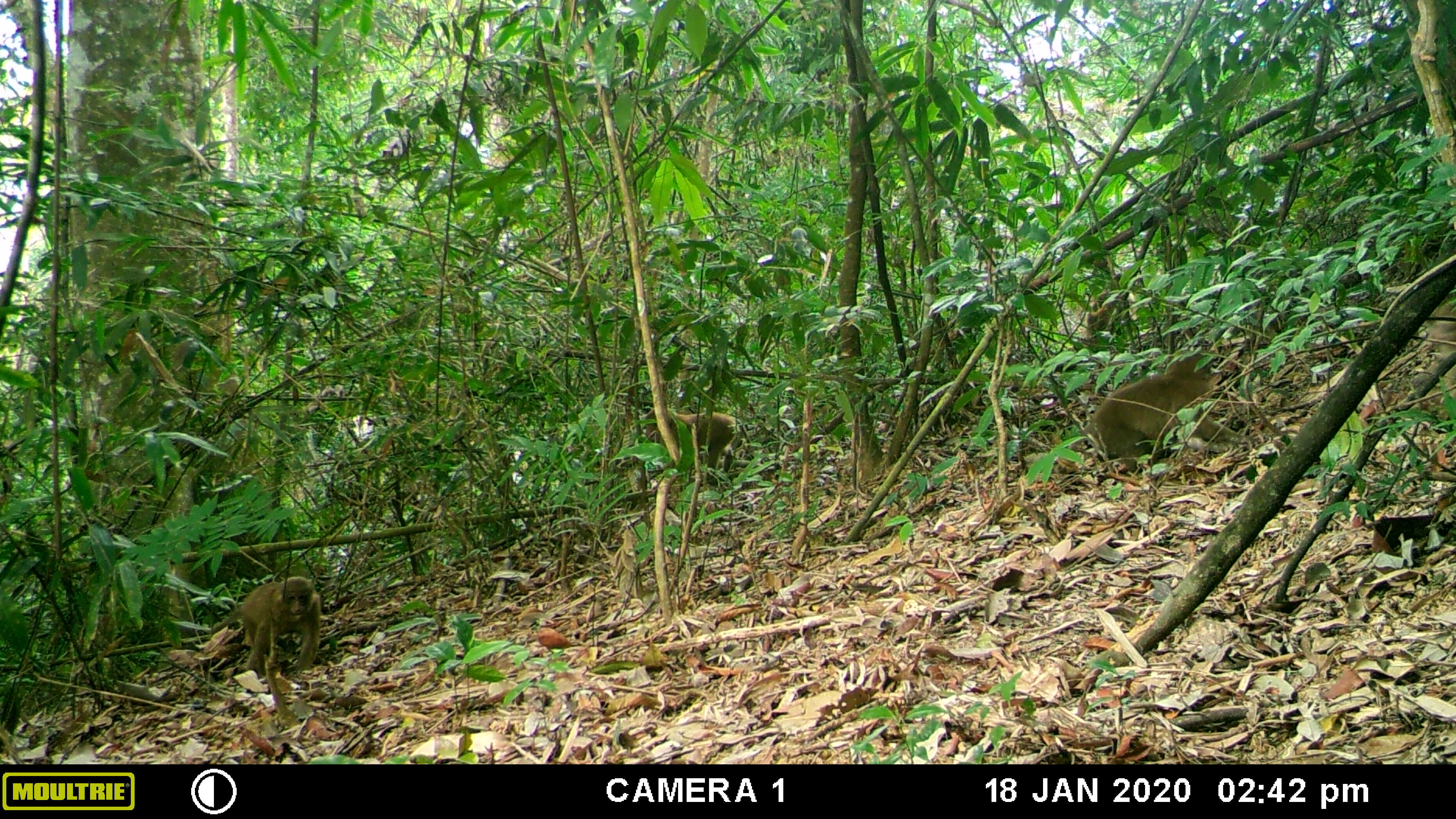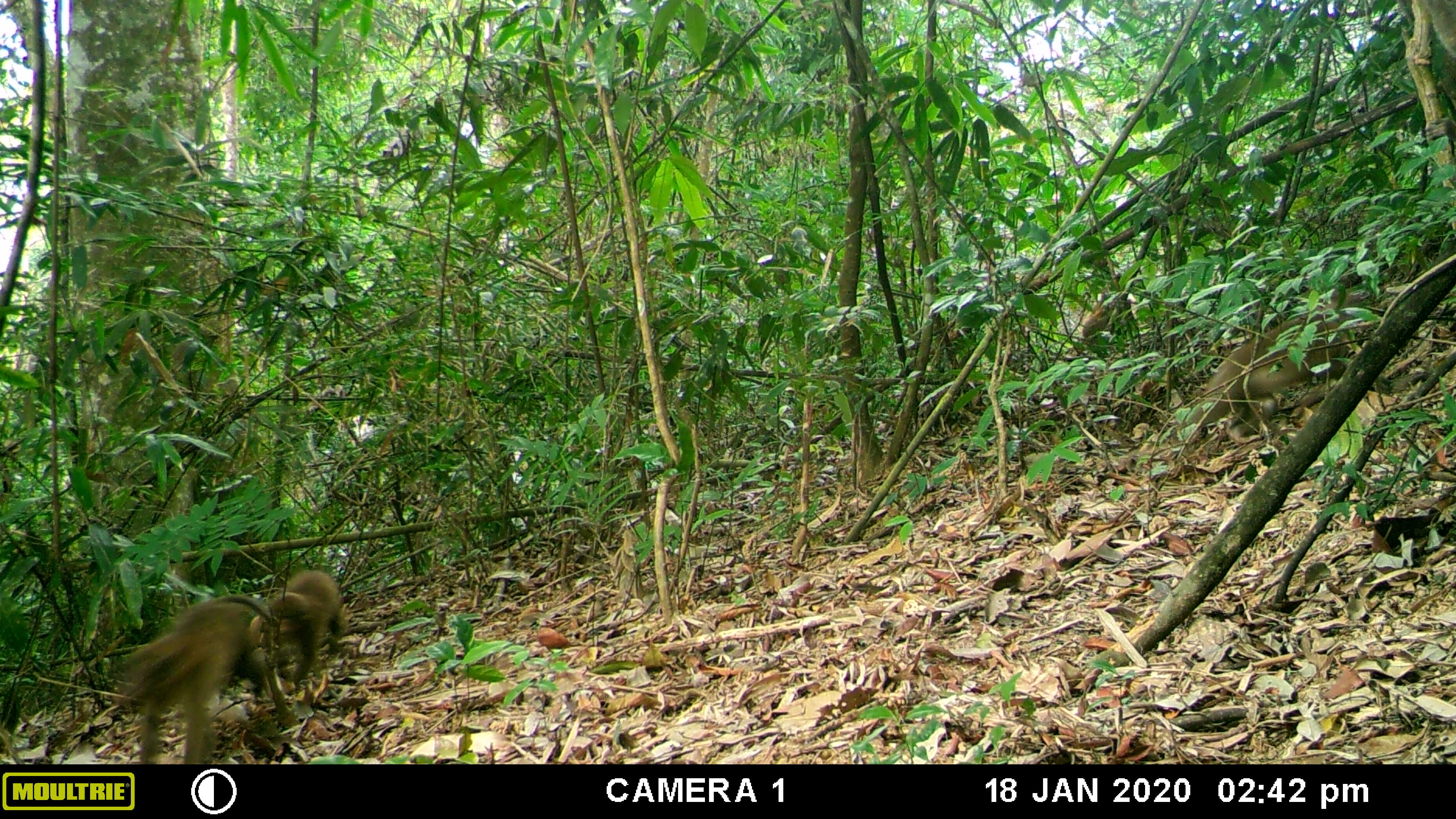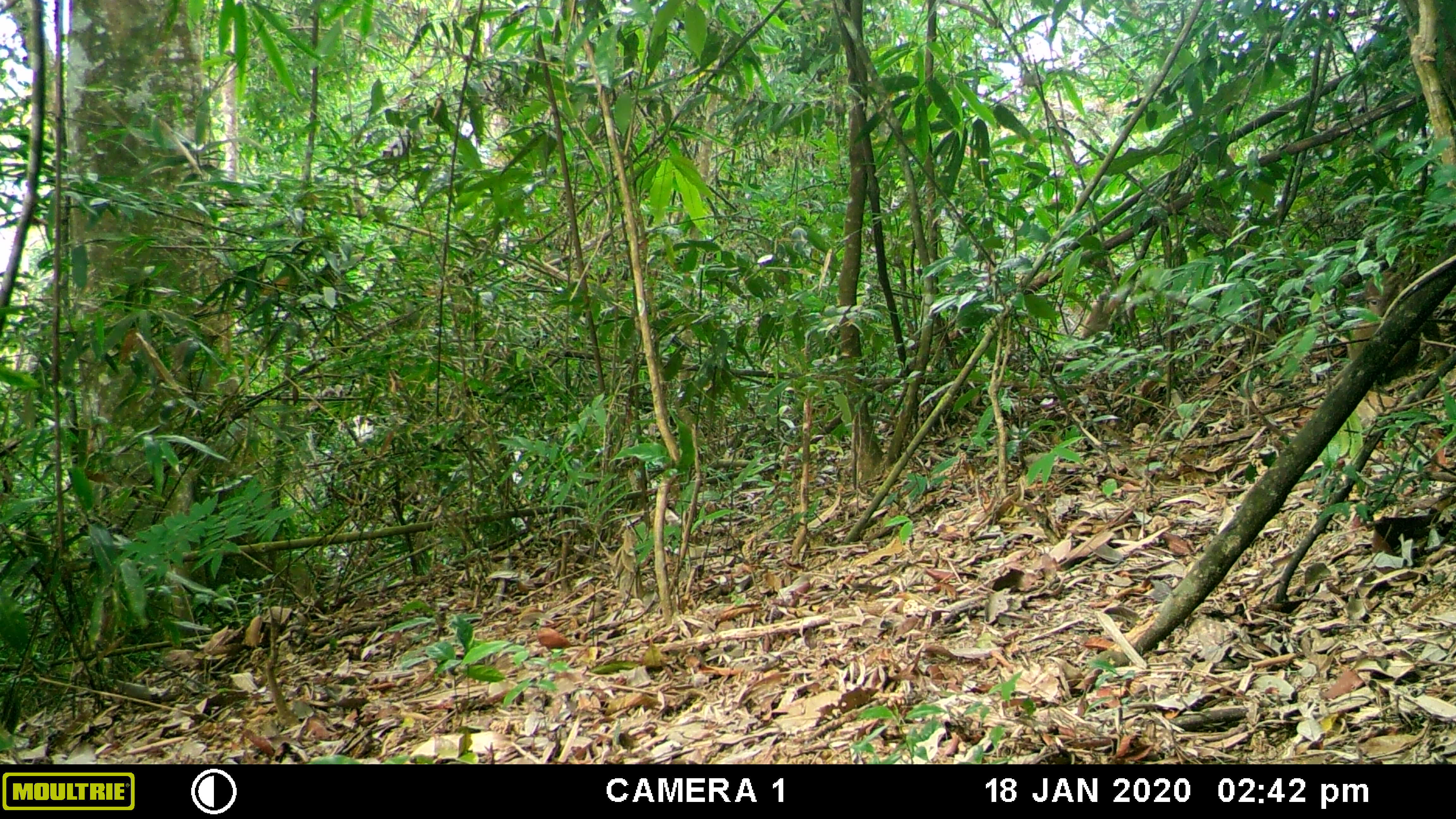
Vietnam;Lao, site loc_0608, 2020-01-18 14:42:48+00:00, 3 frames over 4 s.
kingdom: Animalia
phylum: Chordata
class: Mammalia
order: Primates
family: Cercopithecidae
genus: Macaca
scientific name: Macaca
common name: macaques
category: assam or rhesus macaque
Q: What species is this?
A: Assam or rhesus macaque (macaques) (Macaca).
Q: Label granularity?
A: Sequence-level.